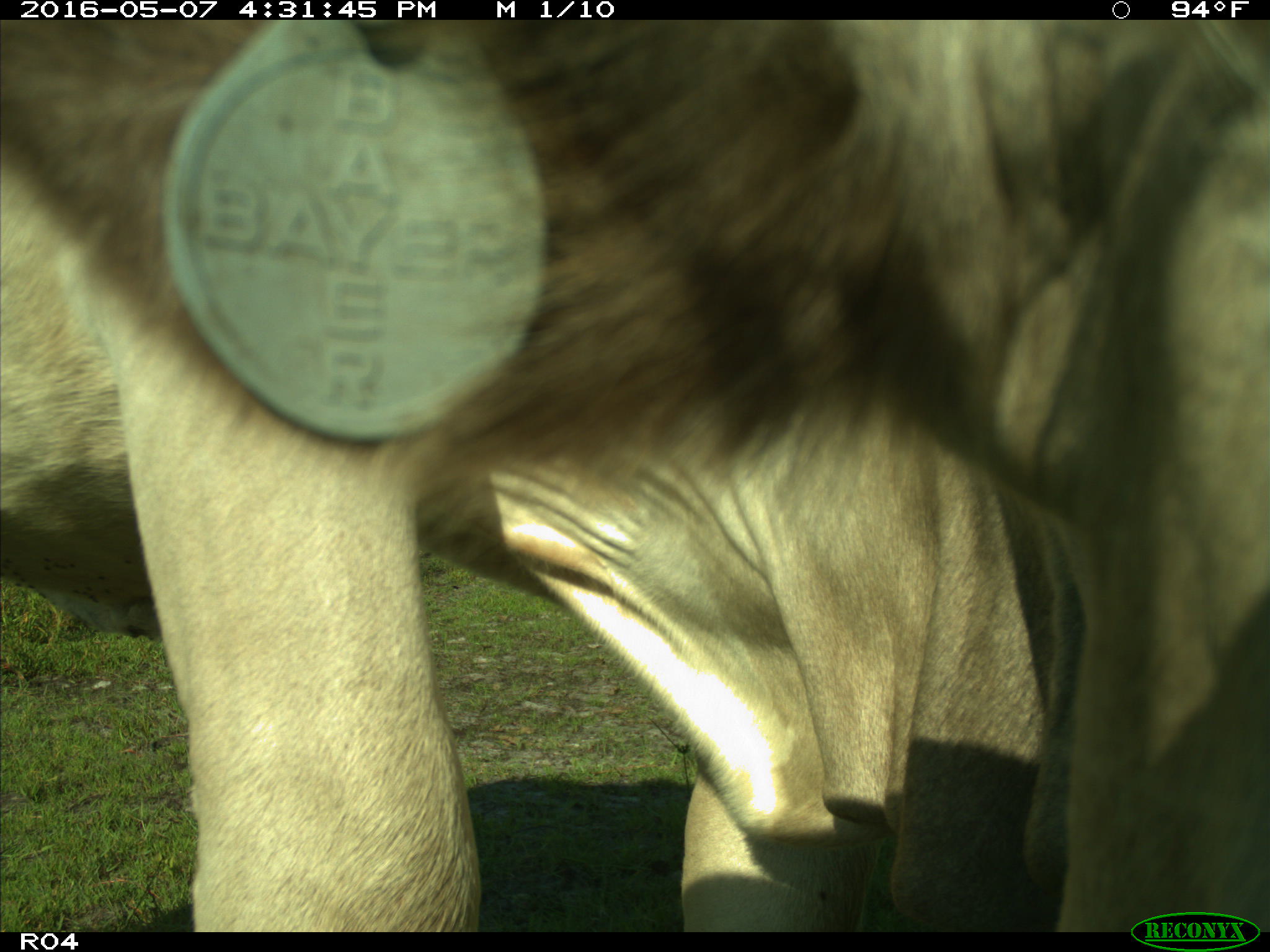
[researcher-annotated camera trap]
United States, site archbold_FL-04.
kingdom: Animalia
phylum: Chordata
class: Mammalia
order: Artiodactyla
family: Bovidae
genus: Bos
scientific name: Bos taurus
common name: domestic cow